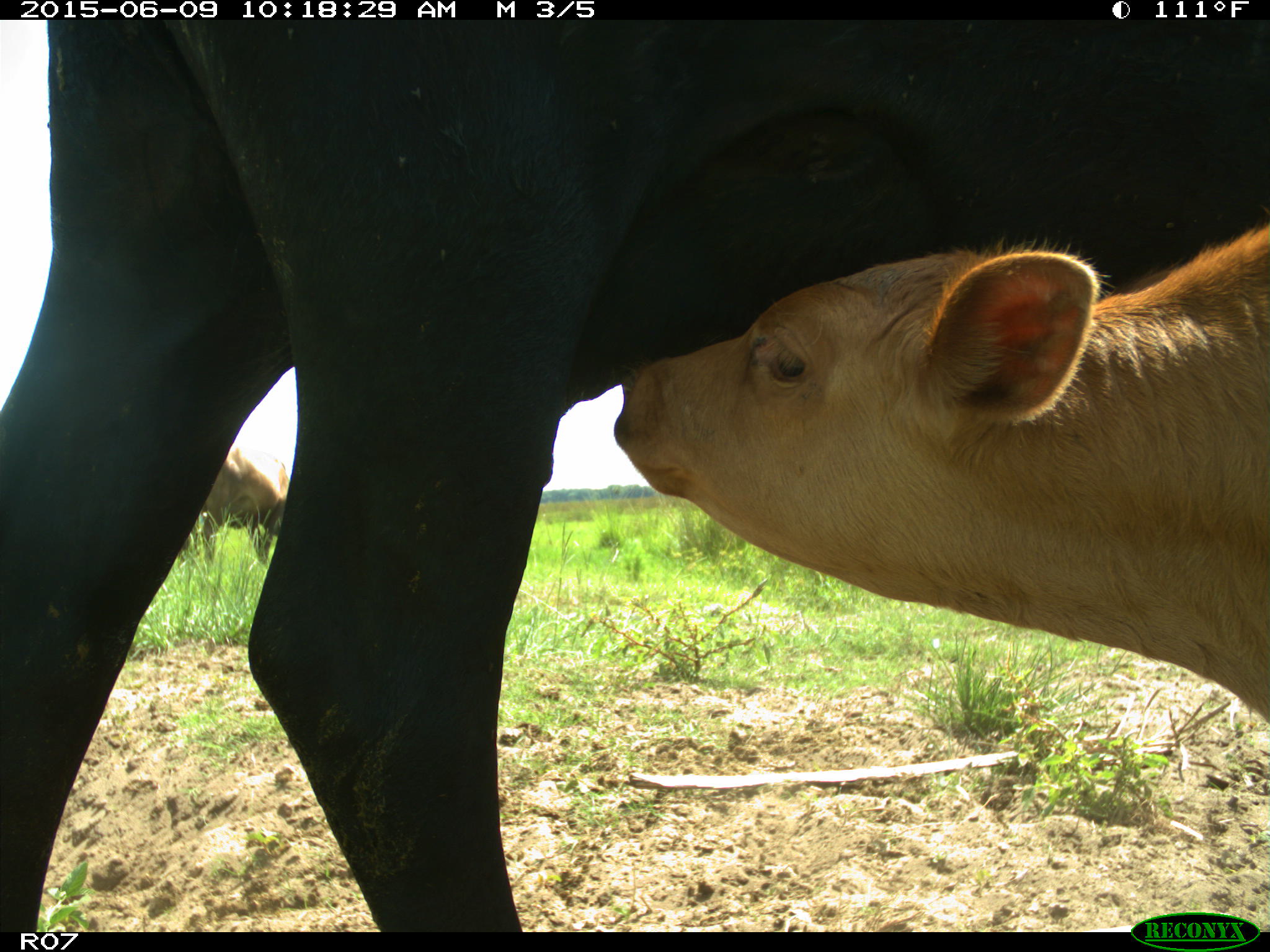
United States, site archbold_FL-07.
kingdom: Animalia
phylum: Chordata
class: Mammalia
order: Artiodactyla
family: Bovidae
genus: Bos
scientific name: Bos taurus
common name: domestic cow